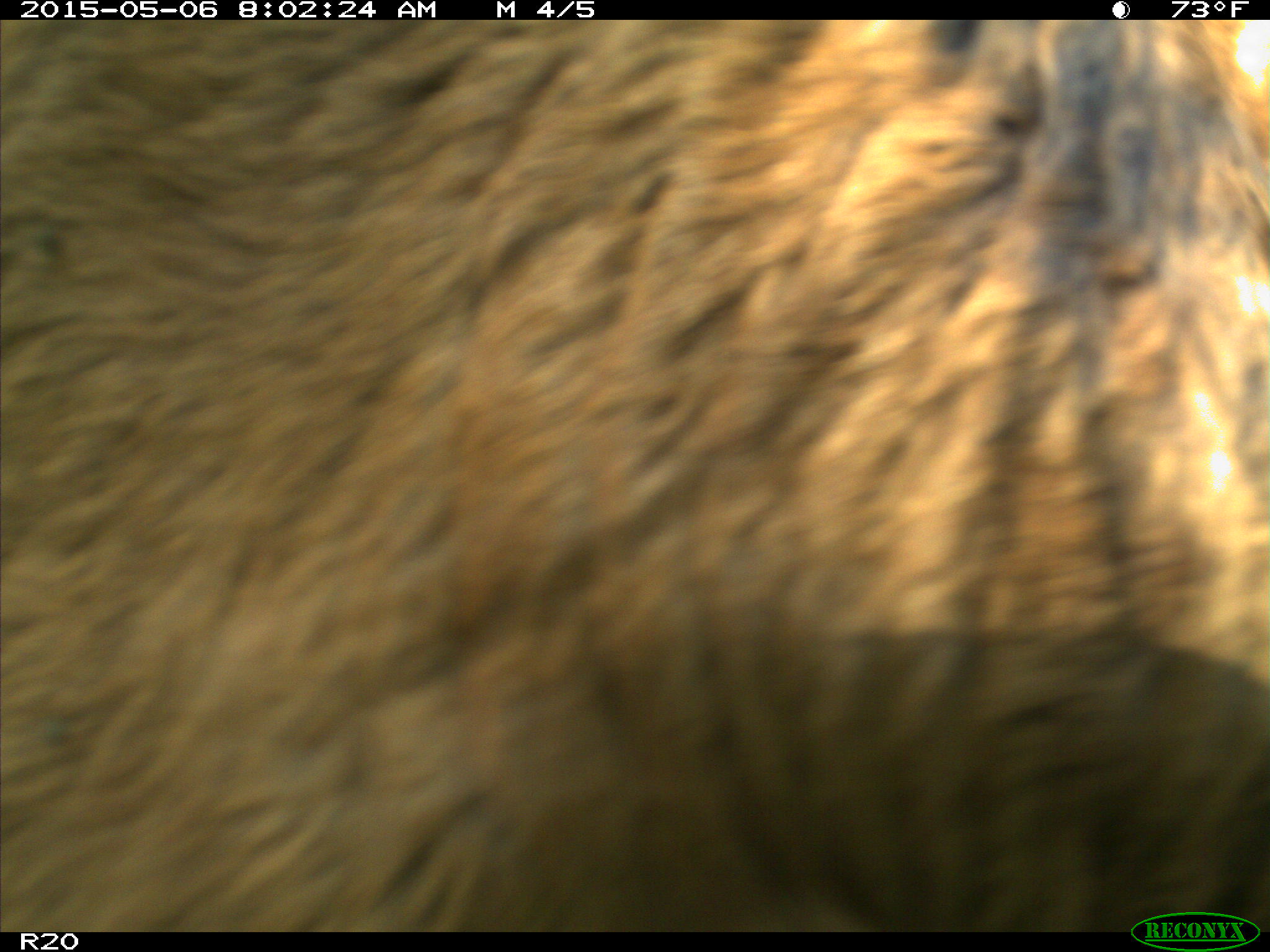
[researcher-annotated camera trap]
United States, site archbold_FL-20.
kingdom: Animalia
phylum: Chordata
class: Mammalia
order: Artiodactyla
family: Bovidae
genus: Bos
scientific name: Bos taurus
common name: domestic cow